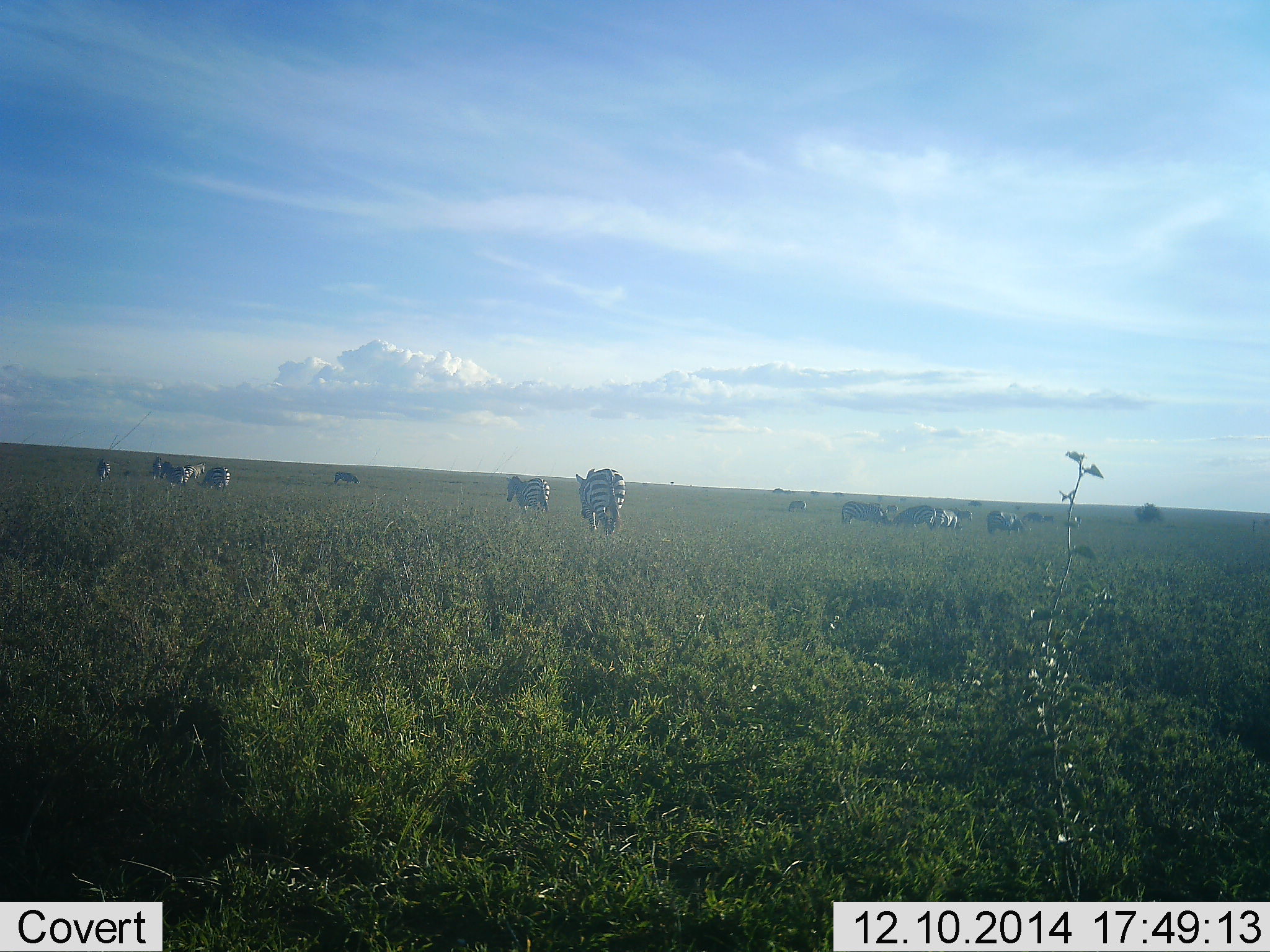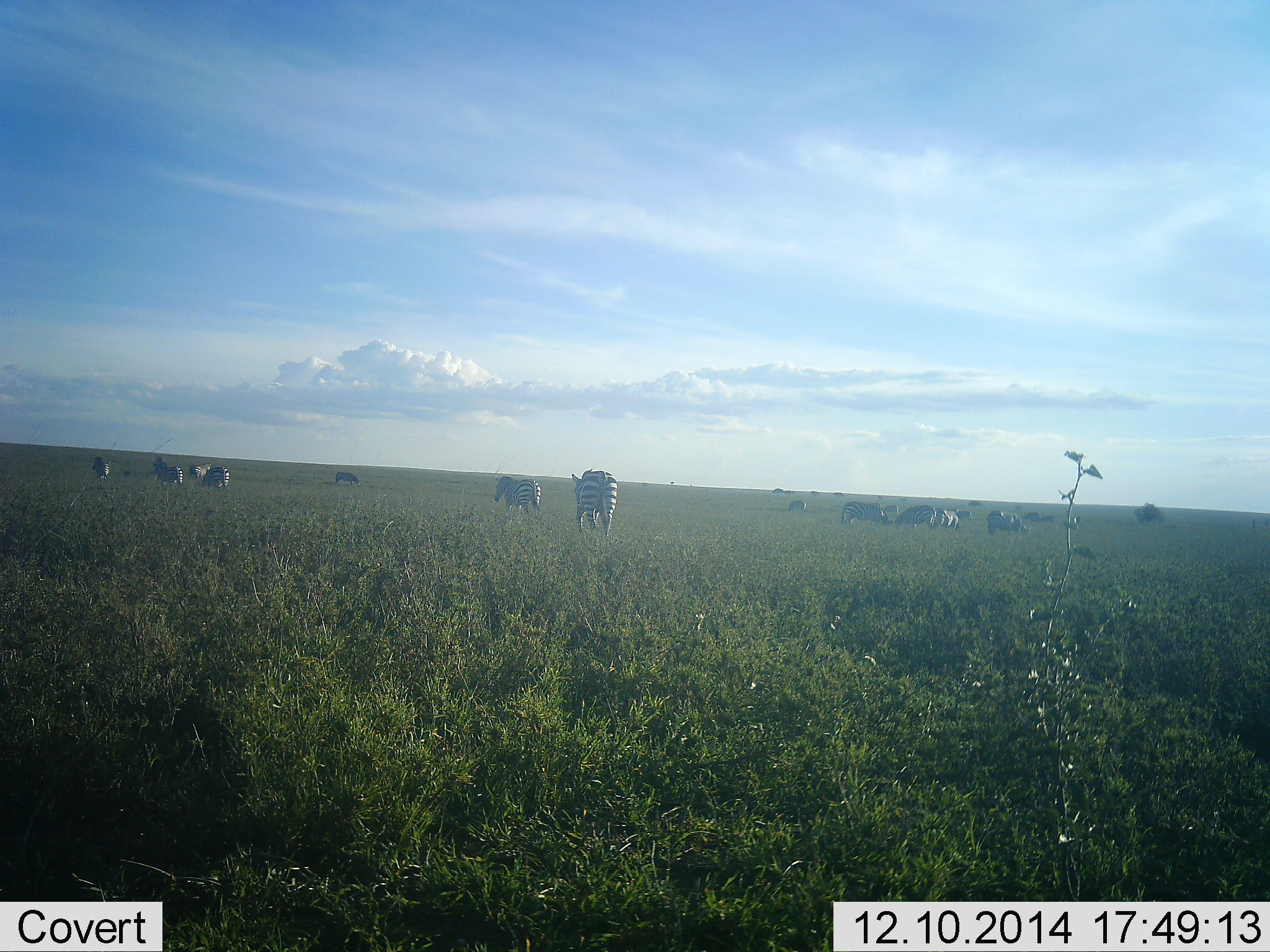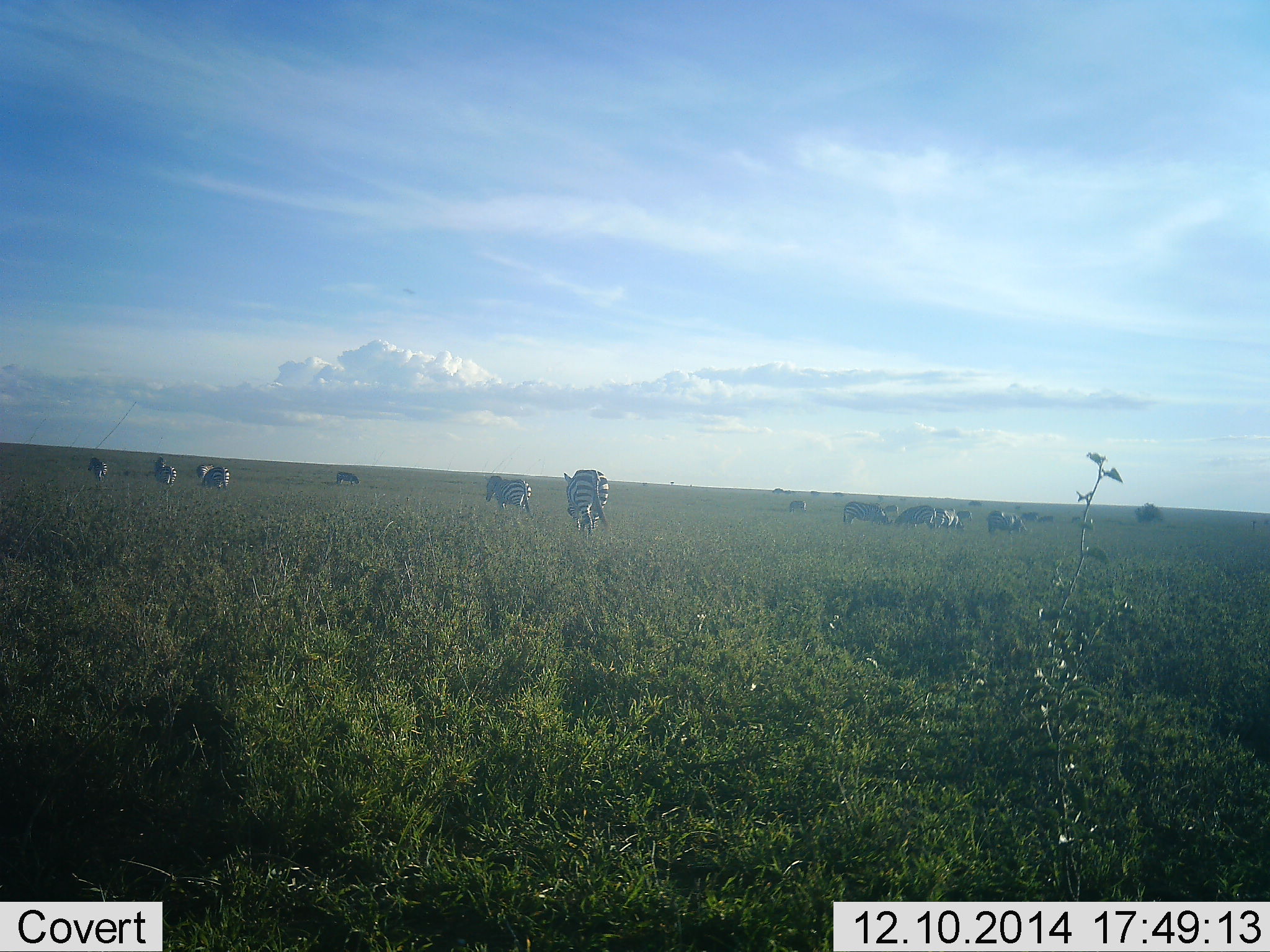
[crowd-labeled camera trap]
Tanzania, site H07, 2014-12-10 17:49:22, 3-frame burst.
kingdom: Animalia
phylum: Chordata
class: Mammalia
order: Perissodactyla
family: Equidae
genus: Equus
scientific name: Equus quagga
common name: plains zebra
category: zebra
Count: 10.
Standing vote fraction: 23%.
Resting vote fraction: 0%.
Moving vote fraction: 85%.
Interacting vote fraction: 8%.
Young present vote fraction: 0%.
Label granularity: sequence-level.